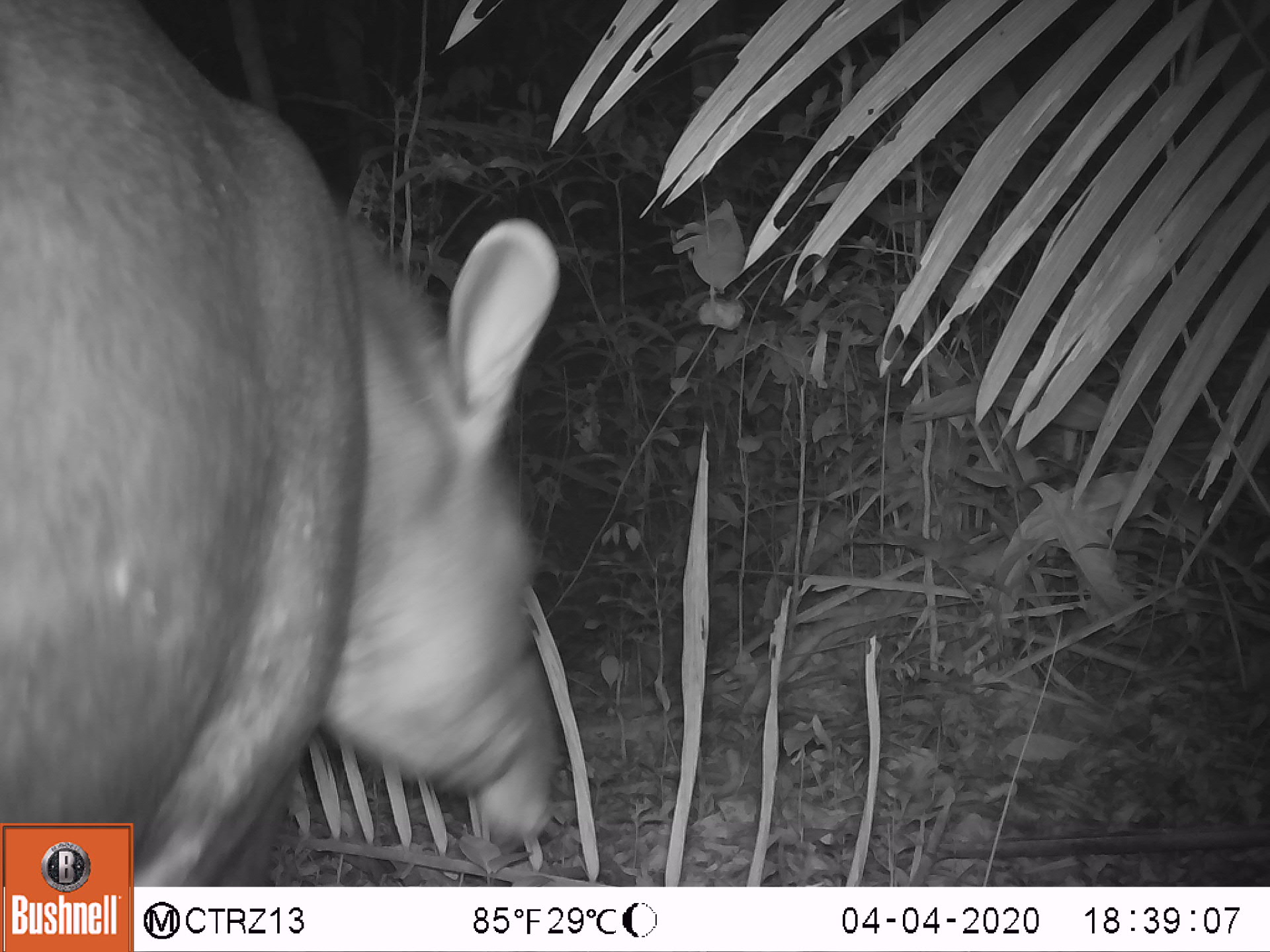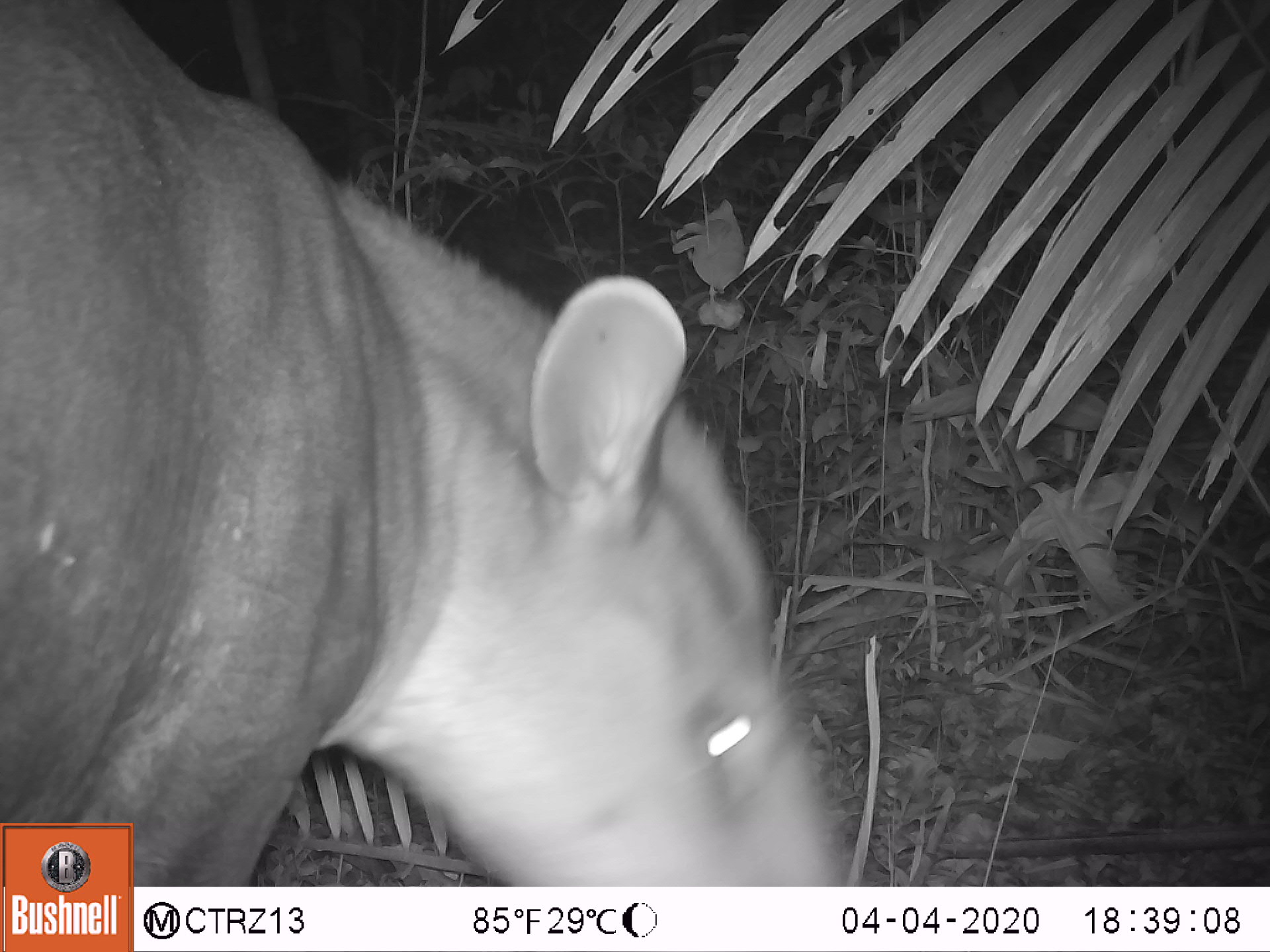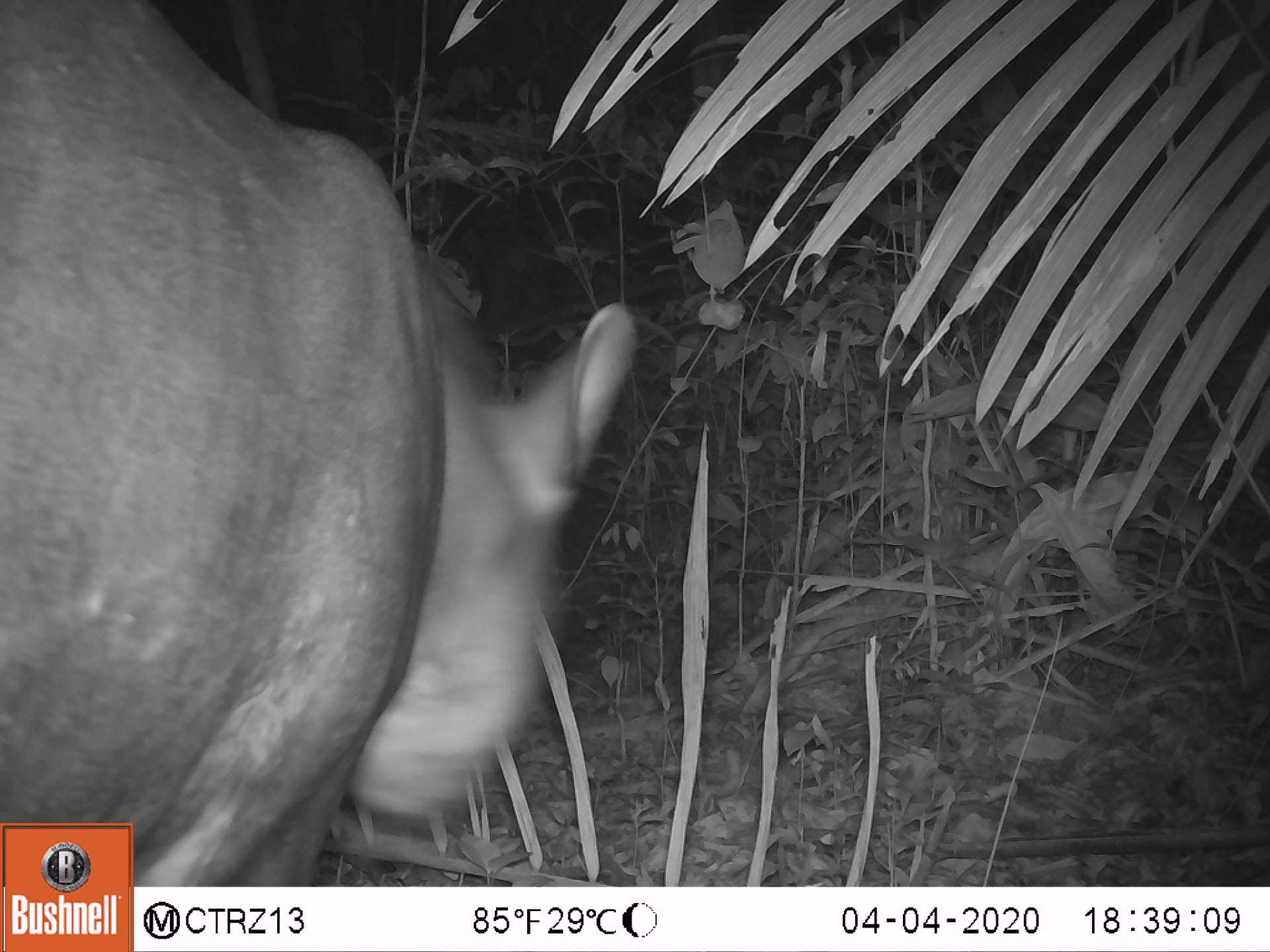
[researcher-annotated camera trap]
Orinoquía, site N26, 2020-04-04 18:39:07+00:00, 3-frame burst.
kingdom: Animalia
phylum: Chordata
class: Mammalia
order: Perissodactyla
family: Tapiridae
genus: Tapirus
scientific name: Tapirus terrestris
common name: lowland tapir